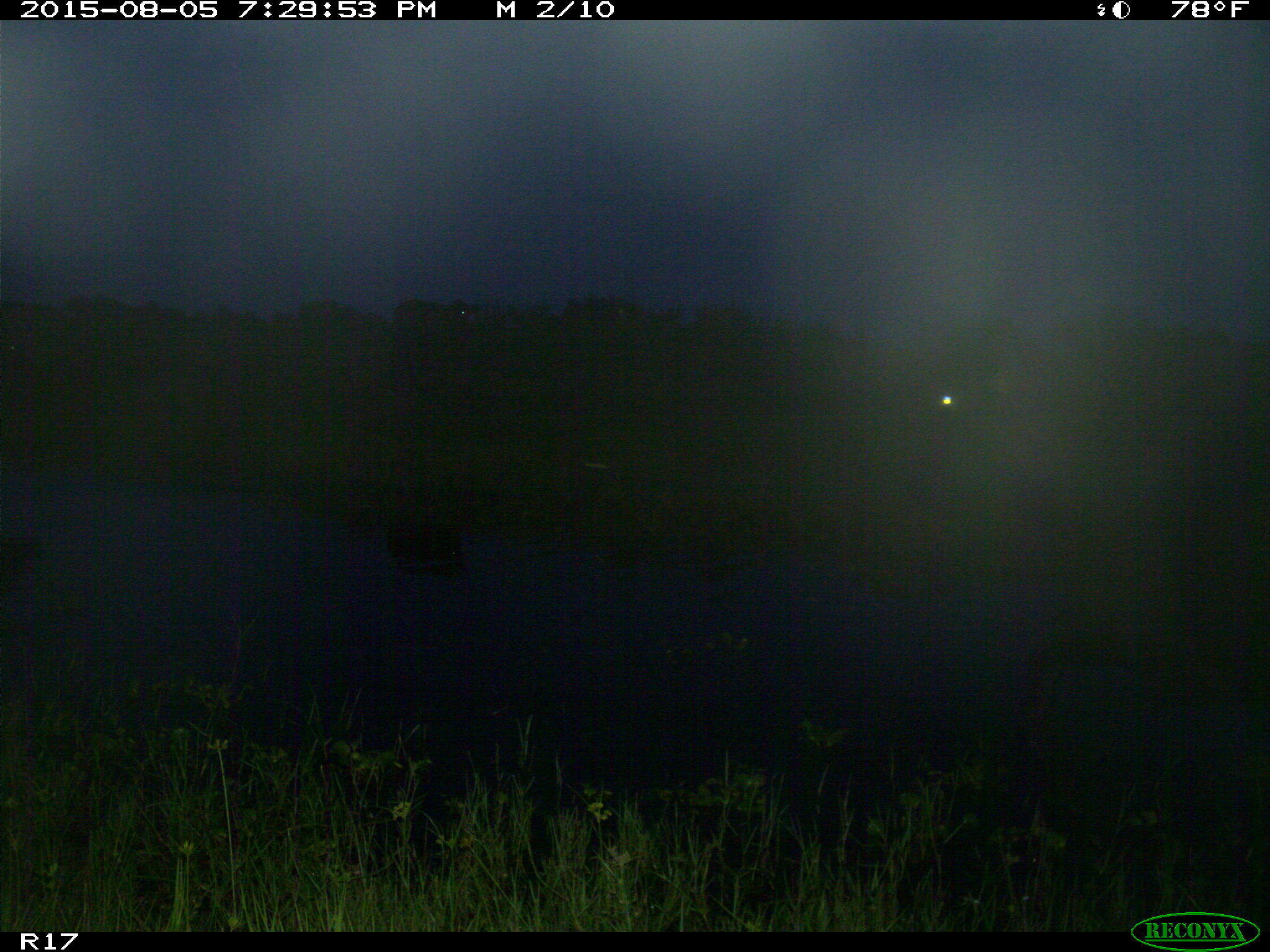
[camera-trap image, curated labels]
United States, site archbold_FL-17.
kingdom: Animalia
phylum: Chordata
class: Mammalia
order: Artiodactyla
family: Bovidae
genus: Bos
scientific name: Bos taurus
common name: domestic cow